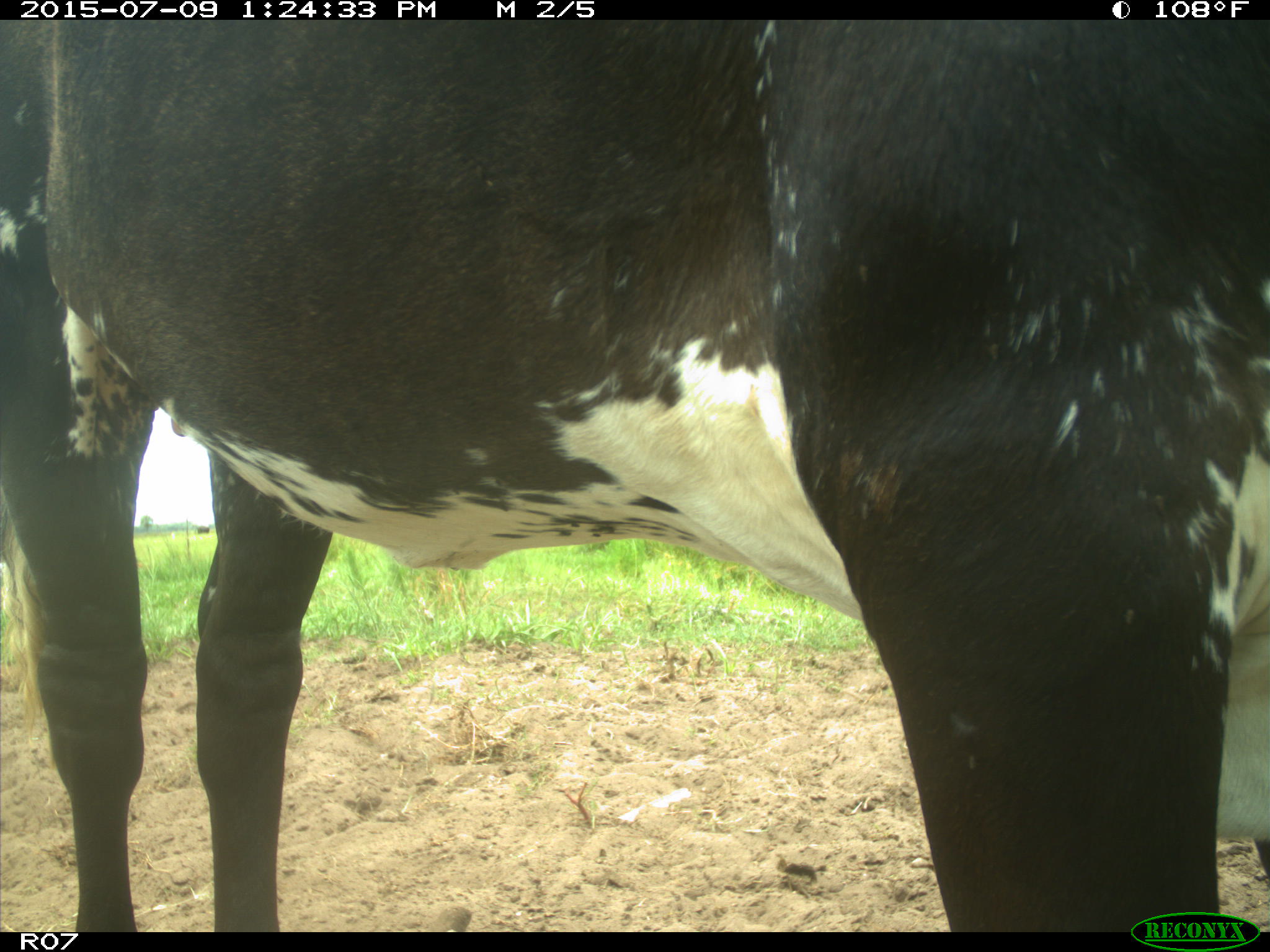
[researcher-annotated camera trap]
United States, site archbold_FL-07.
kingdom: Animalia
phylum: Chordata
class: Mammalia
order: Artiodactyla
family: Bovidae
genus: Bos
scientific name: Bos taurus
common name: domestic cow